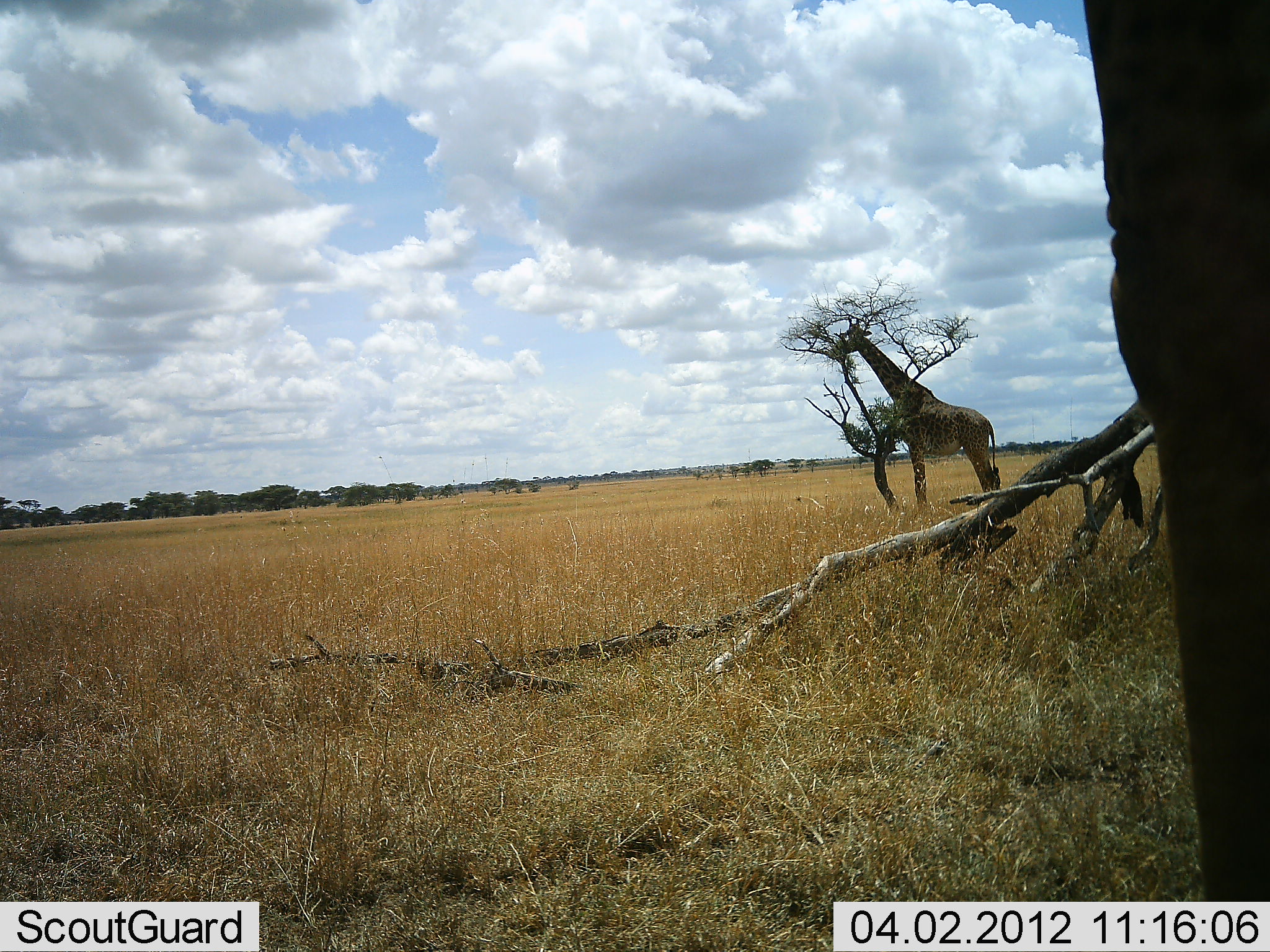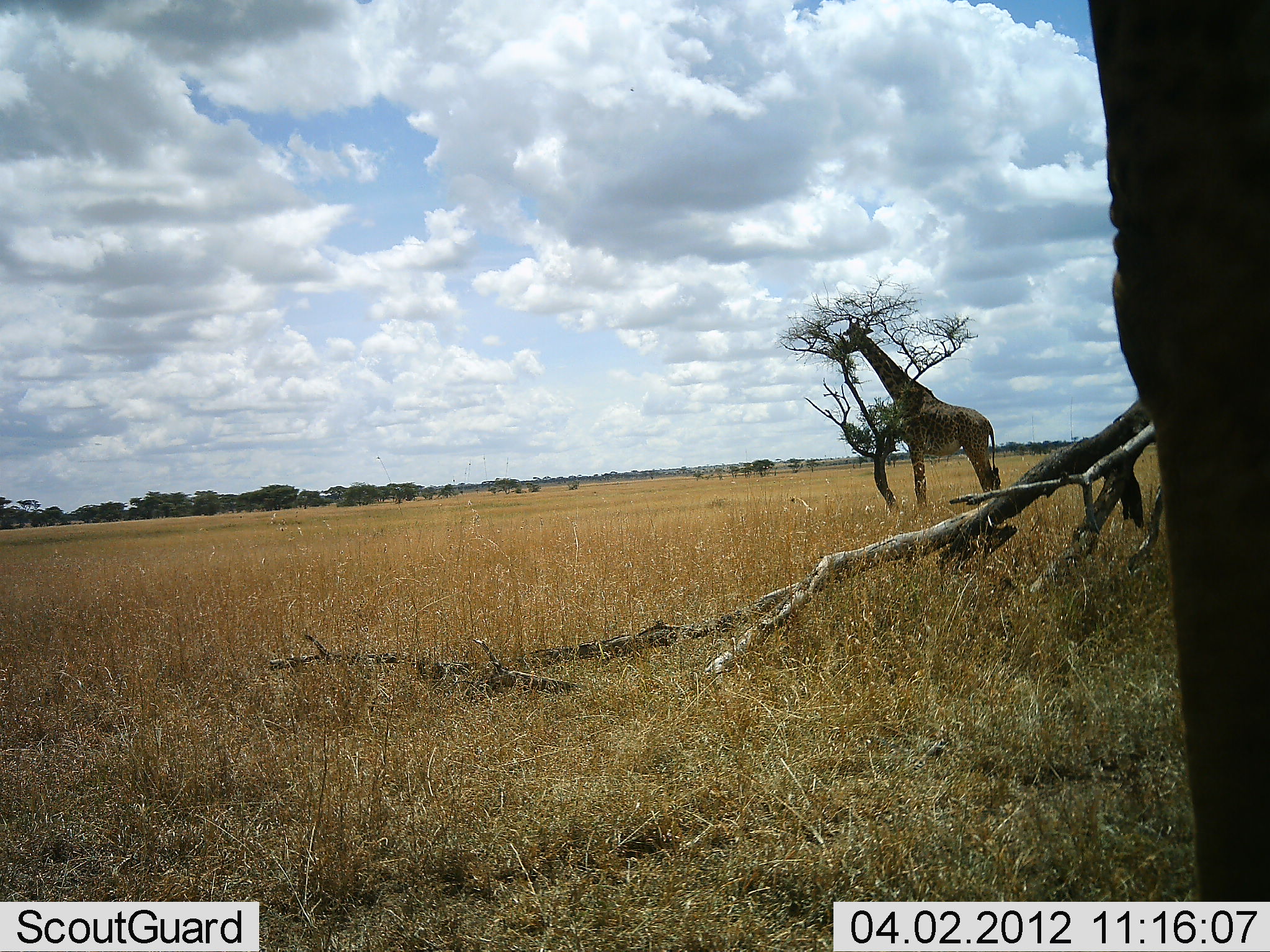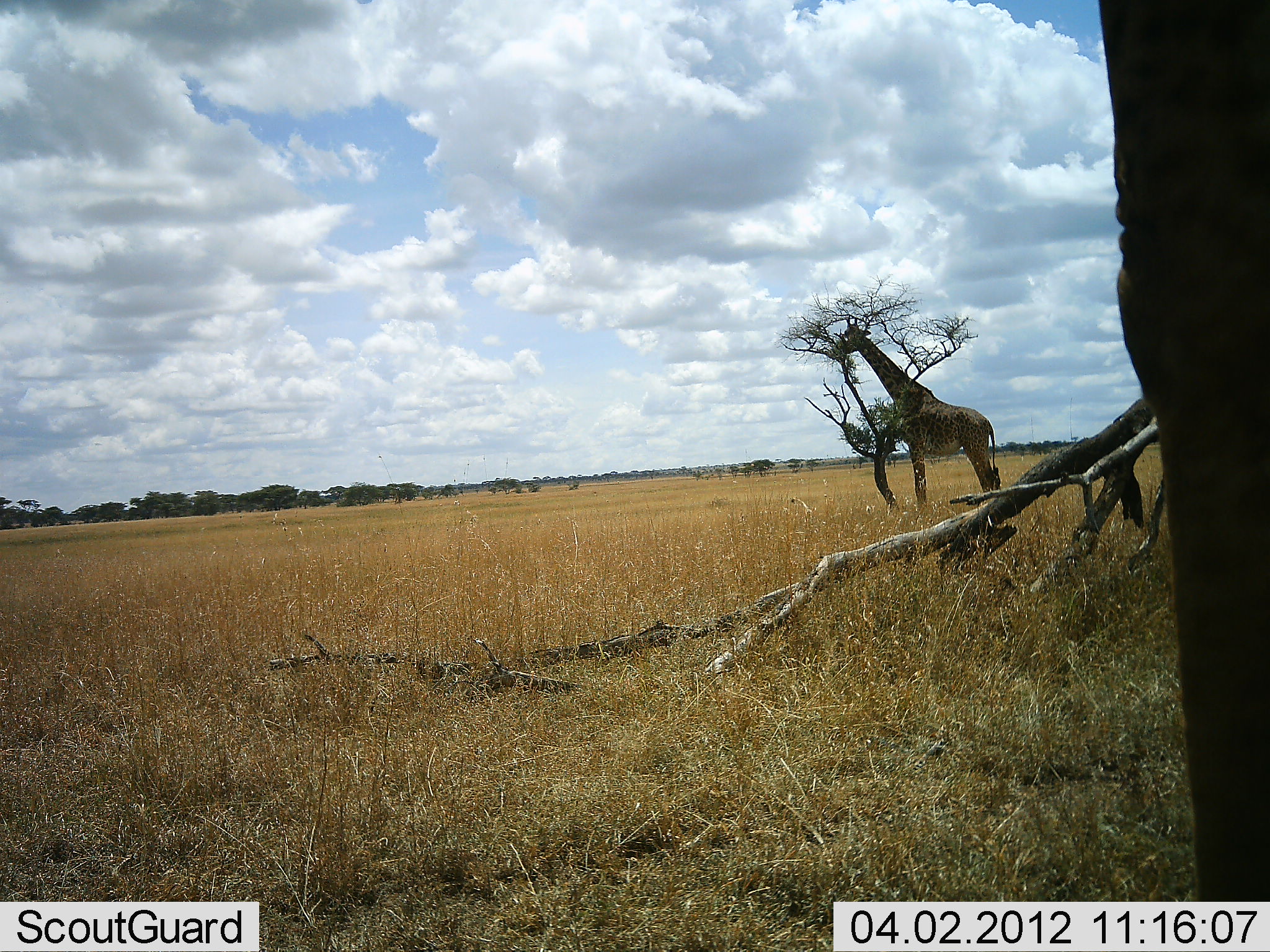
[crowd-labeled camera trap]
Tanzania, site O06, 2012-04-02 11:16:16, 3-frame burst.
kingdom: Animalia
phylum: Chordata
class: Mammalia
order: Artiodactyla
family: Giraffidae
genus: Giraffa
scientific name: Giraffa camelopardalis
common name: giraffe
Giraffe (Giraffa camelopardalis), count 2. Behavior (volunteer vote fractions): standing 72%, resting 0%, moving 4%, interacting 0%. Young present (vote fraction): 0%. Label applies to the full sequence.